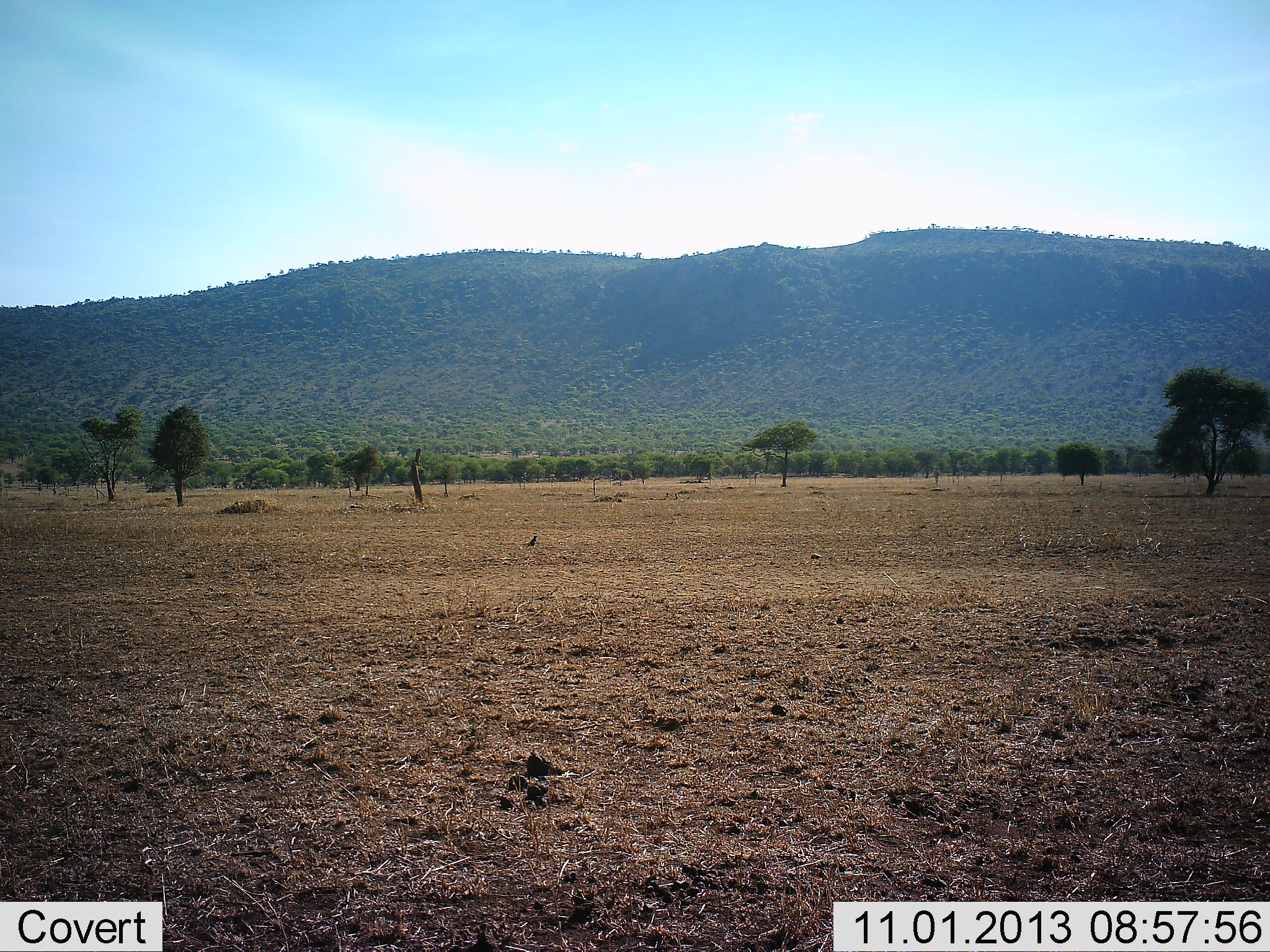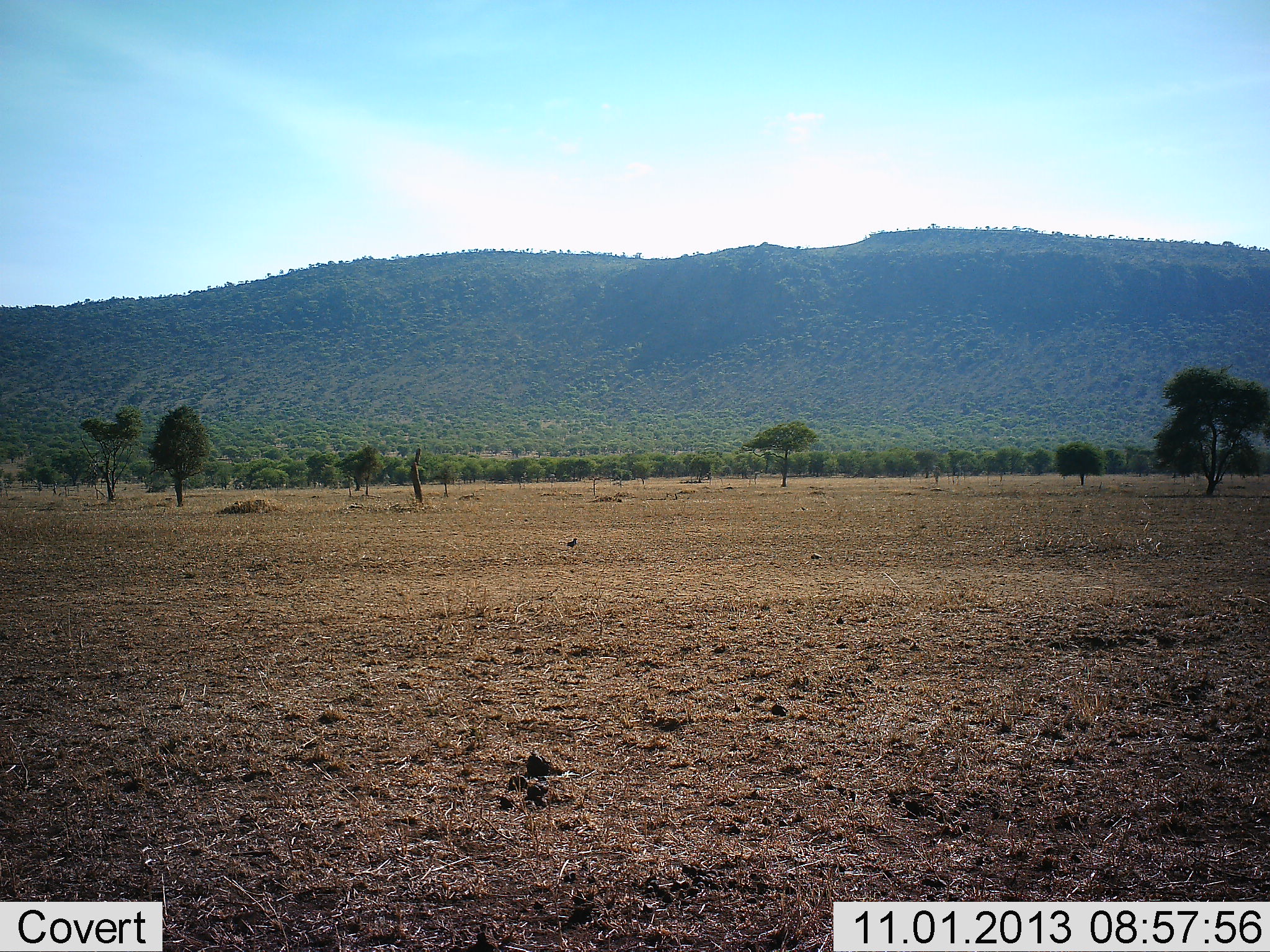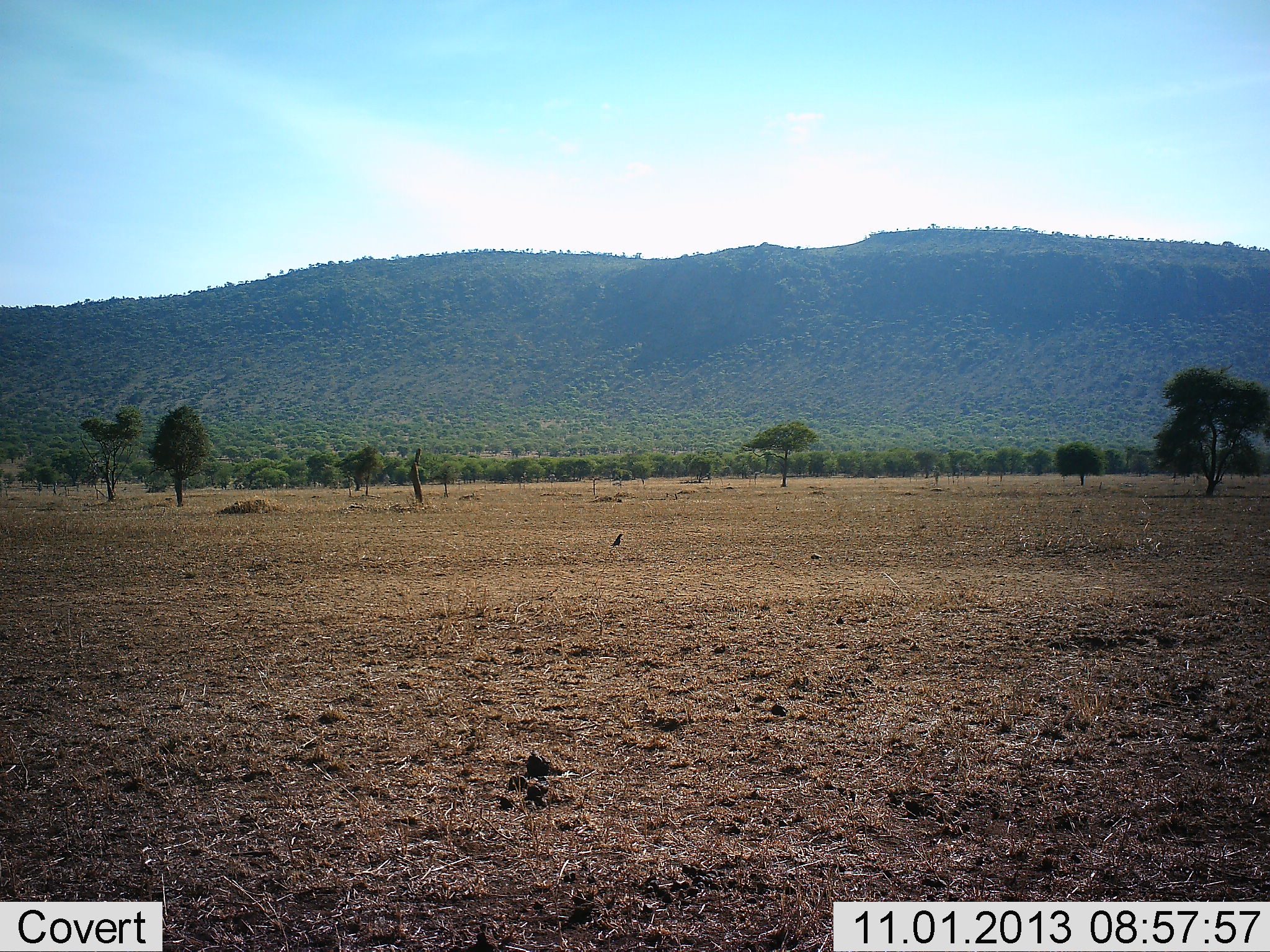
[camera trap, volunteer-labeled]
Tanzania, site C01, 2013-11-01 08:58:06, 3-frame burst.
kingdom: Animalia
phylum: Chordata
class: Aves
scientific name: Aves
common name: bird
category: otherbird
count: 1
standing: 0%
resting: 0%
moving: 100%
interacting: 0%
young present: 0%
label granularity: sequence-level